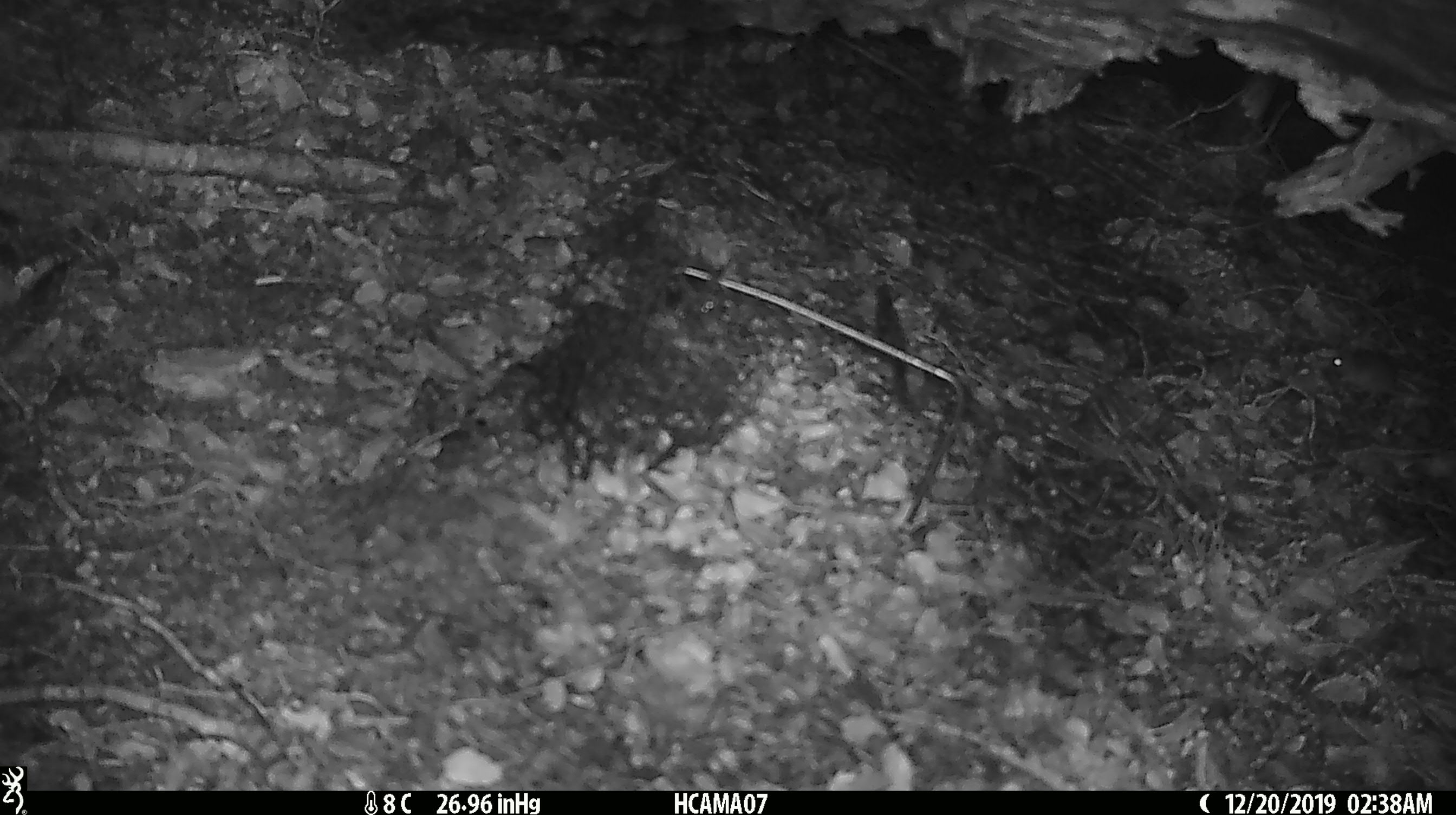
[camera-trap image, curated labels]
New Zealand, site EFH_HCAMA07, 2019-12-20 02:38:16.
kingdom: Animalia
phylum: Chordata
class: Mammalia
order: Rodentia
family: Muridae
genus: Mus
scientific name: Mus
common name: mouse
Mouse (Mus).